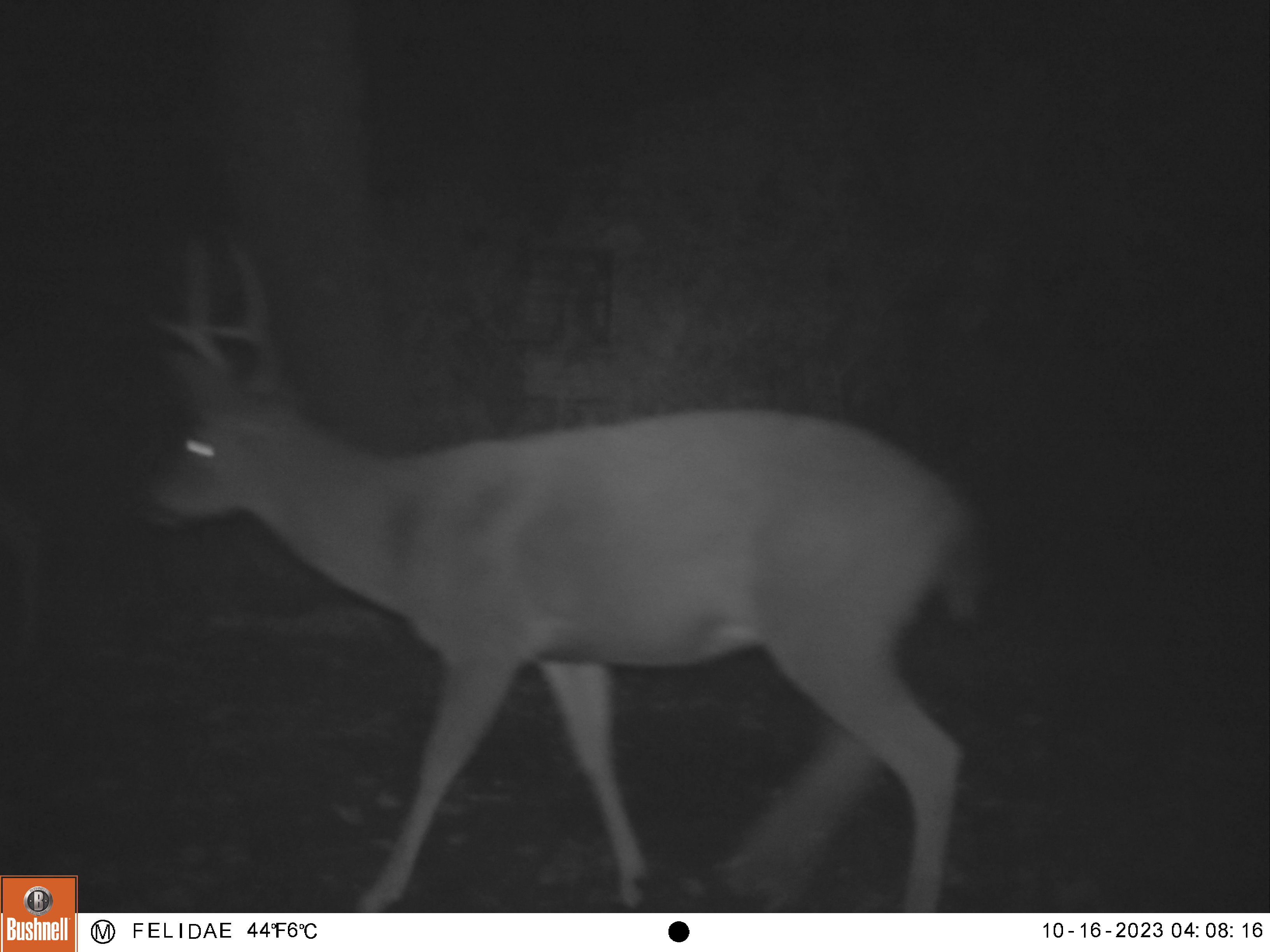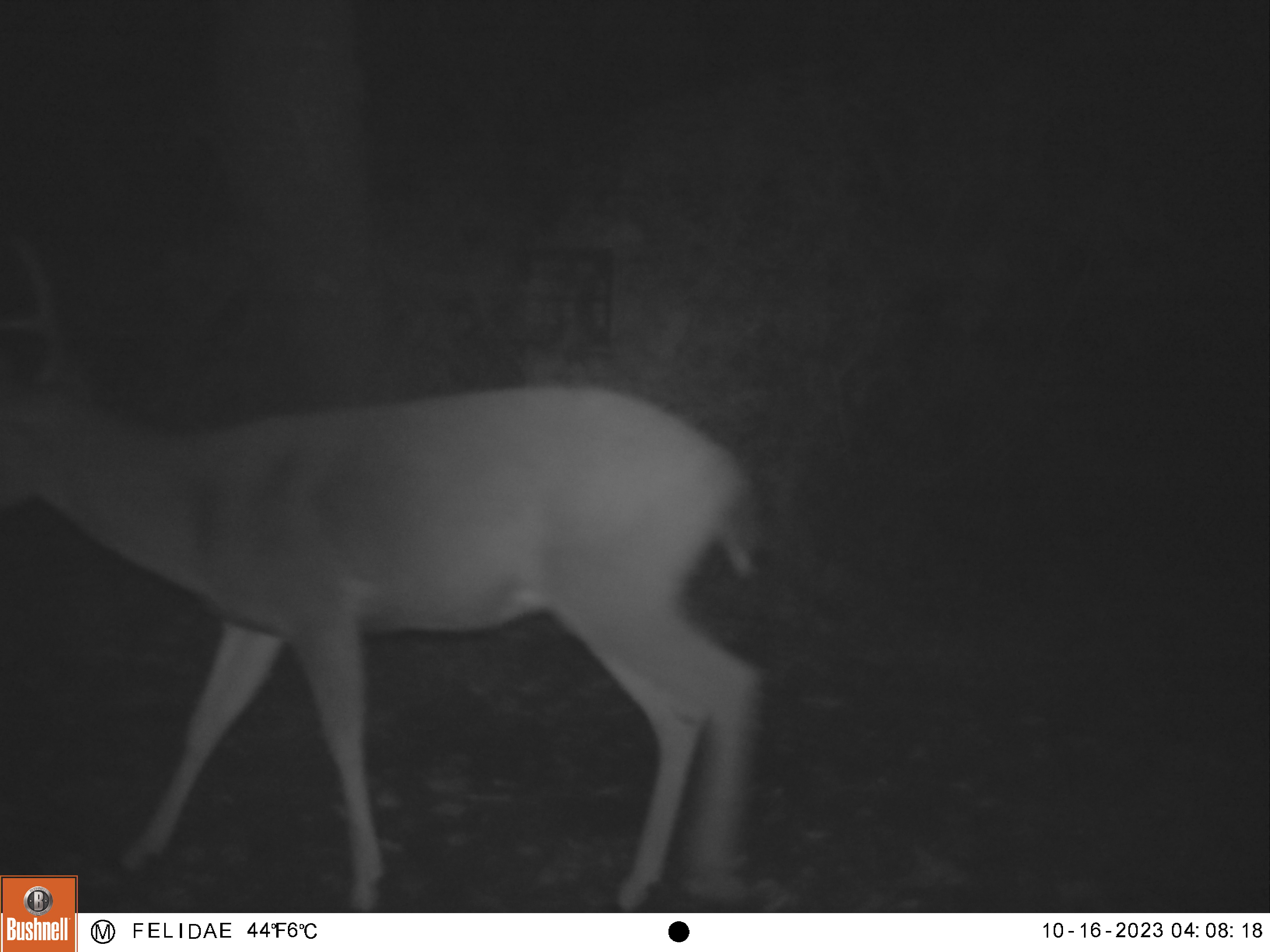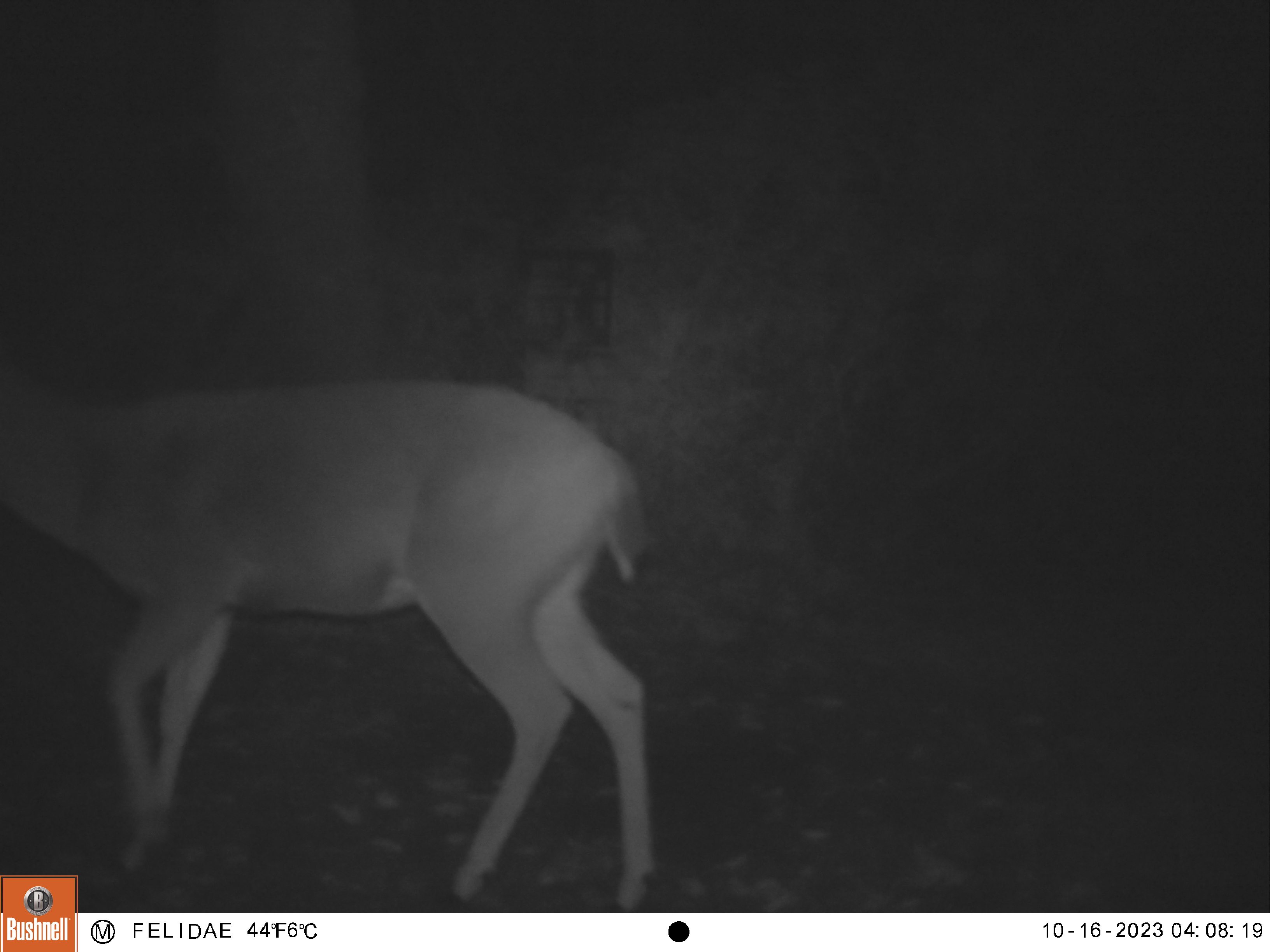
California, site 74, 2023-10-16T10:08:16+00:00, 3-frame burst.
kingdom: Animalia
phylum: Chordata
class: Mammalia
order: Artiodactyla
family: Cervidae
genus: Odocoileus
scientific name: Odocoileus hemionus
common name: mule deer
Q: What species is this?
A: Mule deer (Odocoileus hemionus).